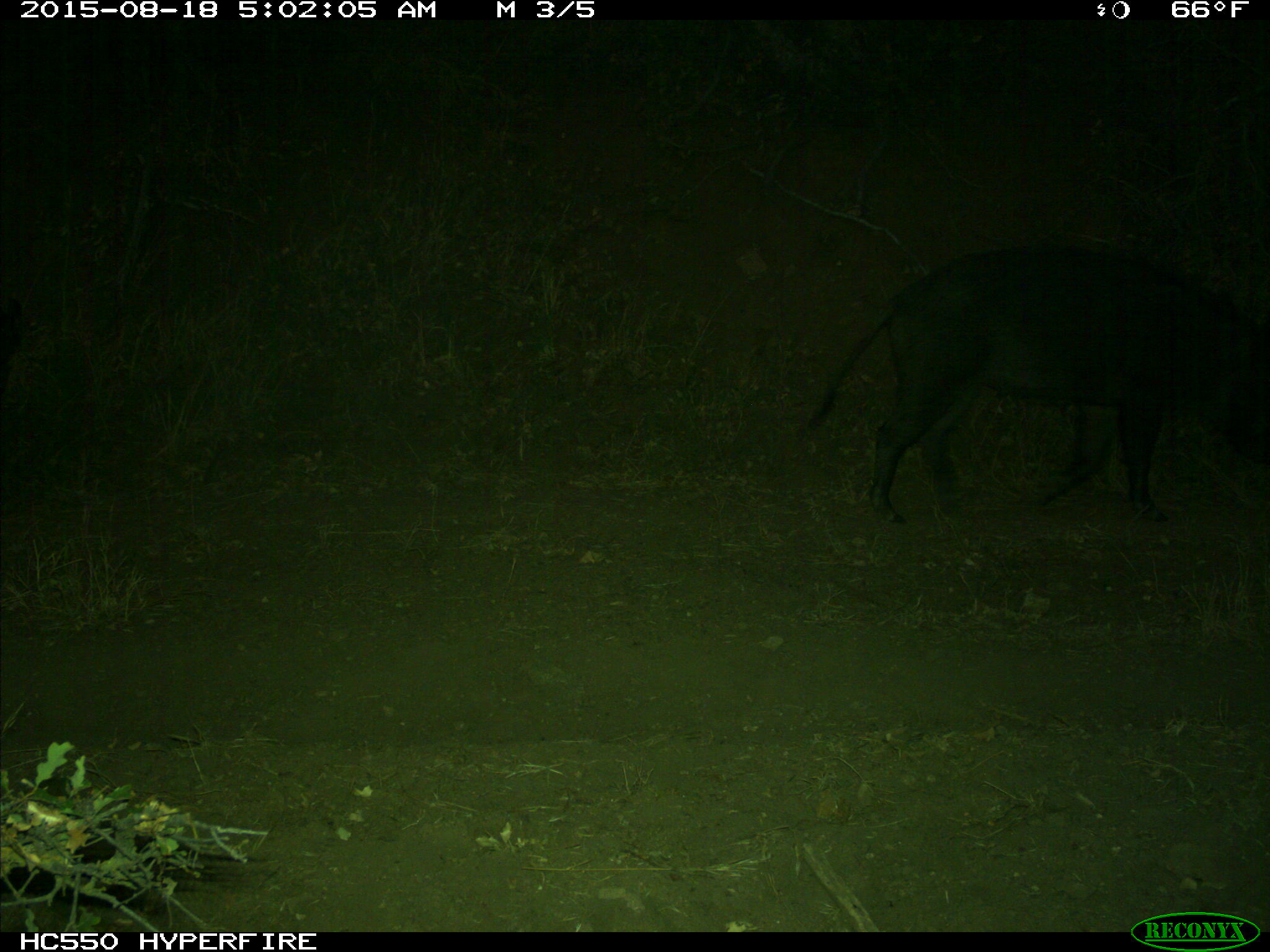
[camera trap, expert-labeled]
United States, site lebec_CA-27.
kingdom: Animalia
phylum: Chordata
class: Mammalia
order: Artiodactyla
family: Suidae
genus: Sus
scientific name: Sus scrofa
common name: wild boar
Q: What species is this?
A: Sus scrofa (wild boar).